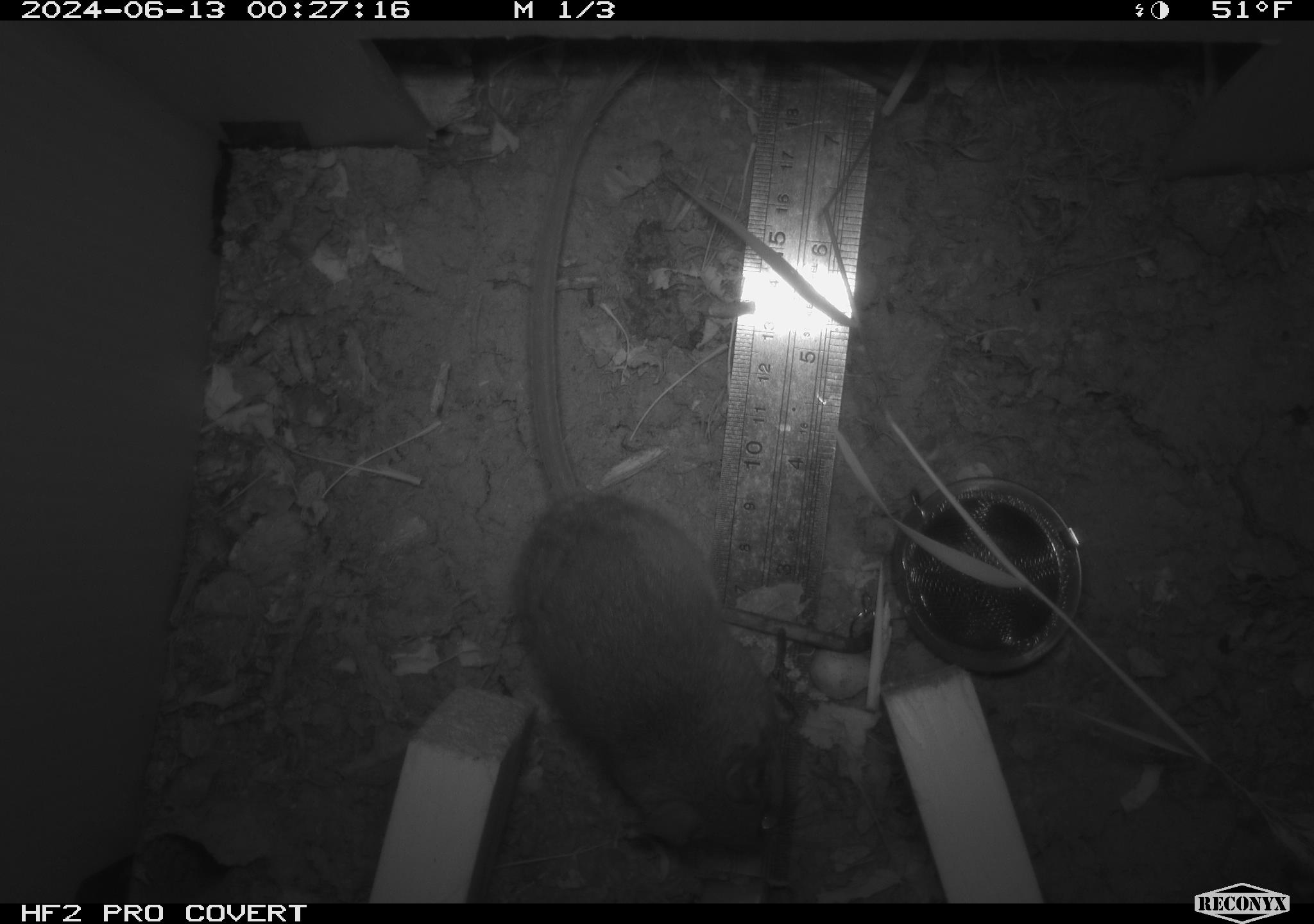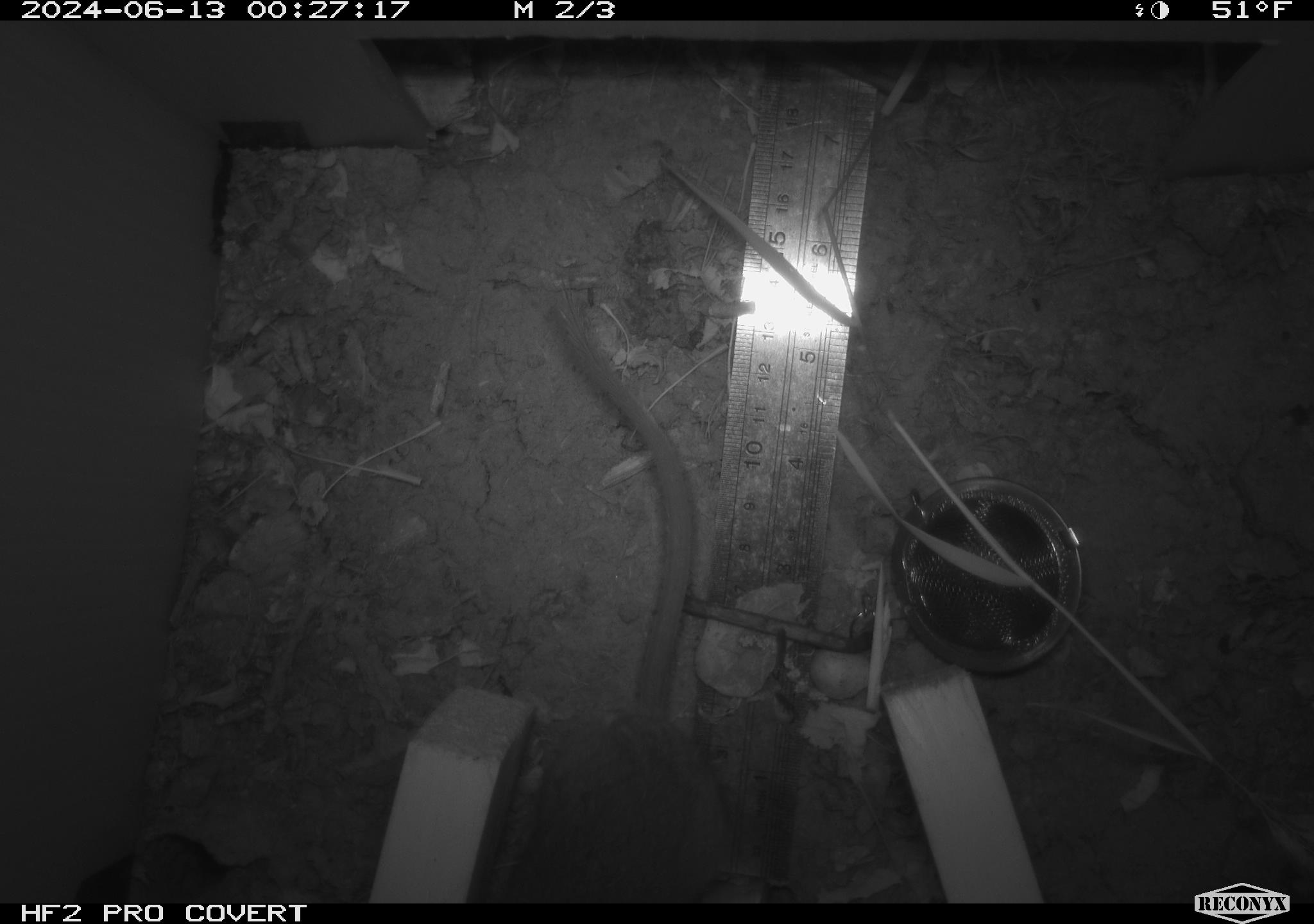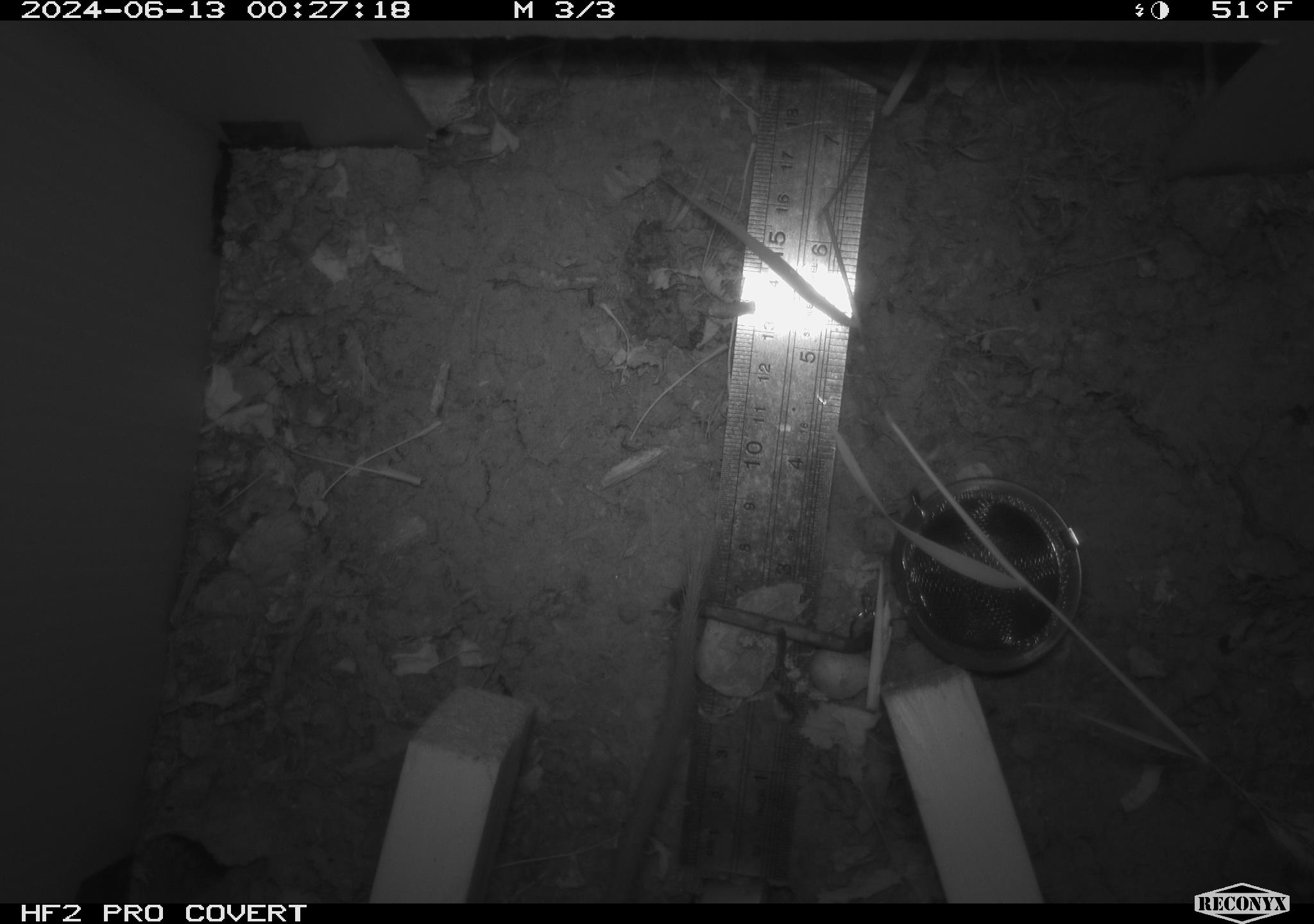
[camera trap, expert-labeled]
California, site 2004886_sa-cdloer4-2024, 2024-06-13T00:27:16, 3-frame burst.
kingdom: Animalia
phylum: Chordata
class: Mammalia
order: Rodentia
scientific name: Rodentia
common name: rodent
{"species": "rodent (Rodentia)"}